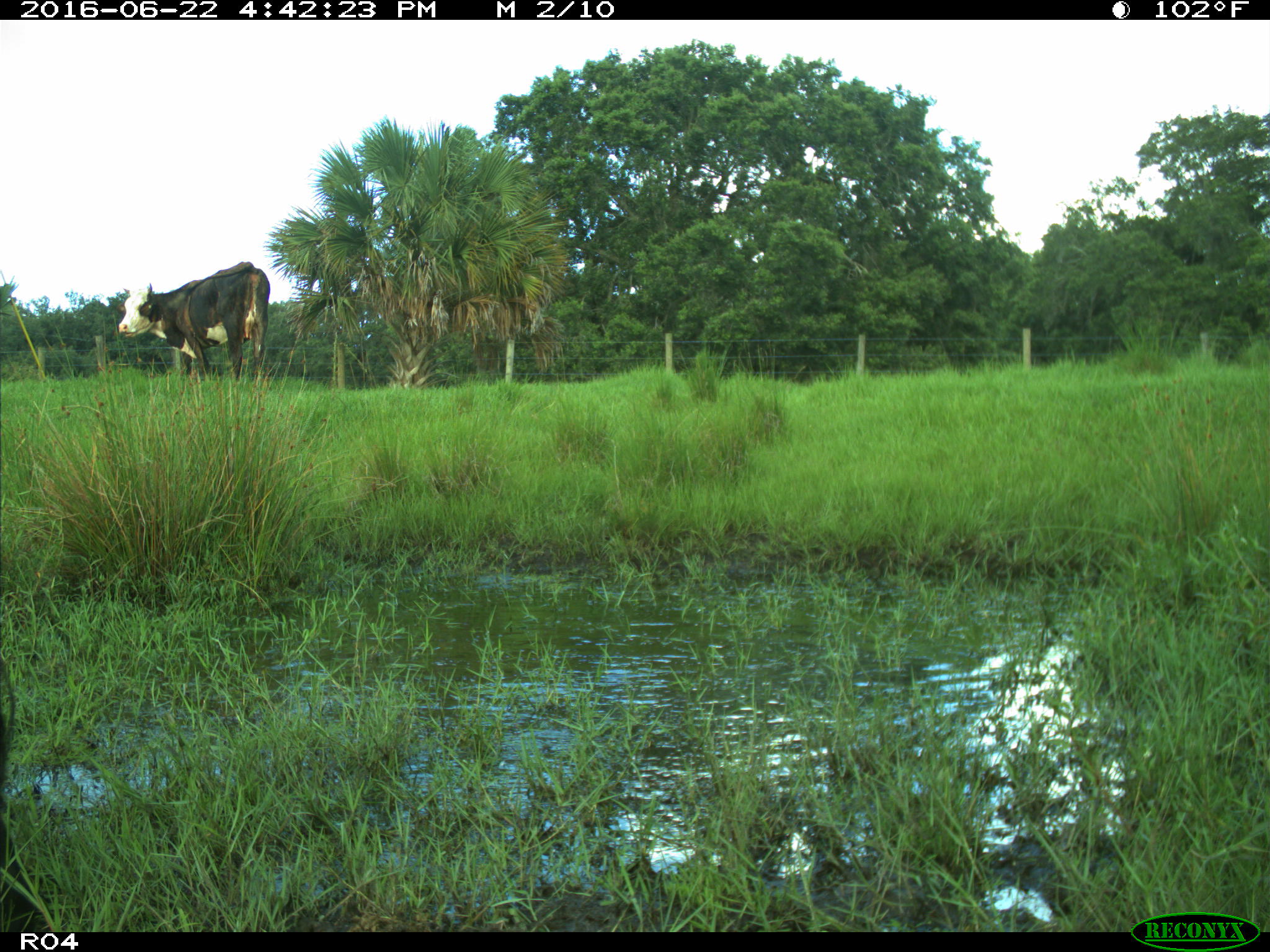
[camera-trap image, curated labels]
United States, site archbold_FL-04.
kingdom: Animalia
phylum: Chordata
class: Mammalia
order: Artiodactyla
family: Bovidae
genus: Bos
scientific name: Bos taurus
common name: domestic cow